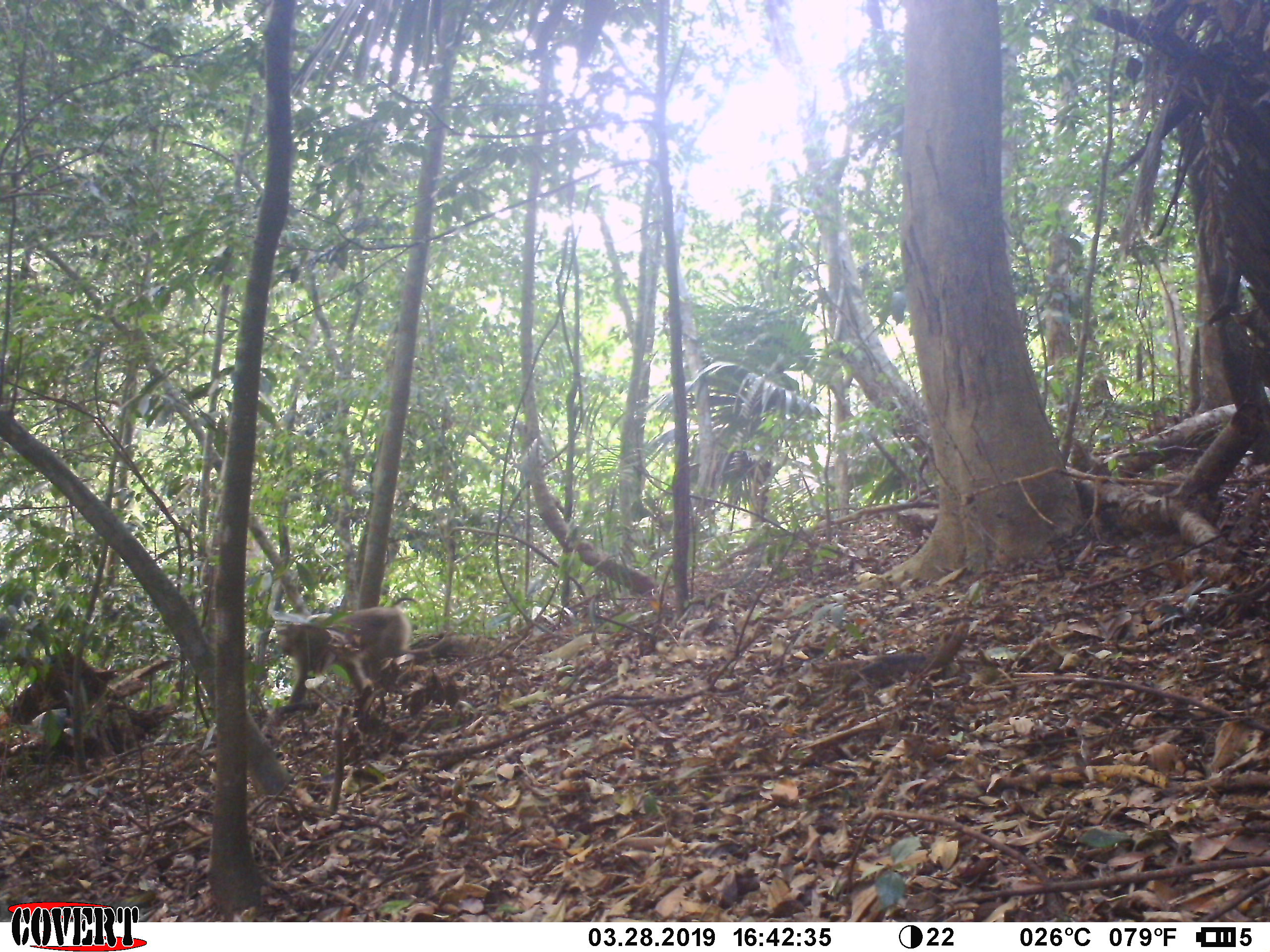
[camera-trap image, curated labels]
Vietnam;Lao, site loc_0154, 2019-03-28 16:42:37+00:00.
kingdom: Animalia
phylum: Chordata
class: Mammalia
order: Primates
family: Cercopithecidae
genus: Macaca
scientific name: Macaca nemestrina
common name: pig-tailed macaque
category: pig tailed macaque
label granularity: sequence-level